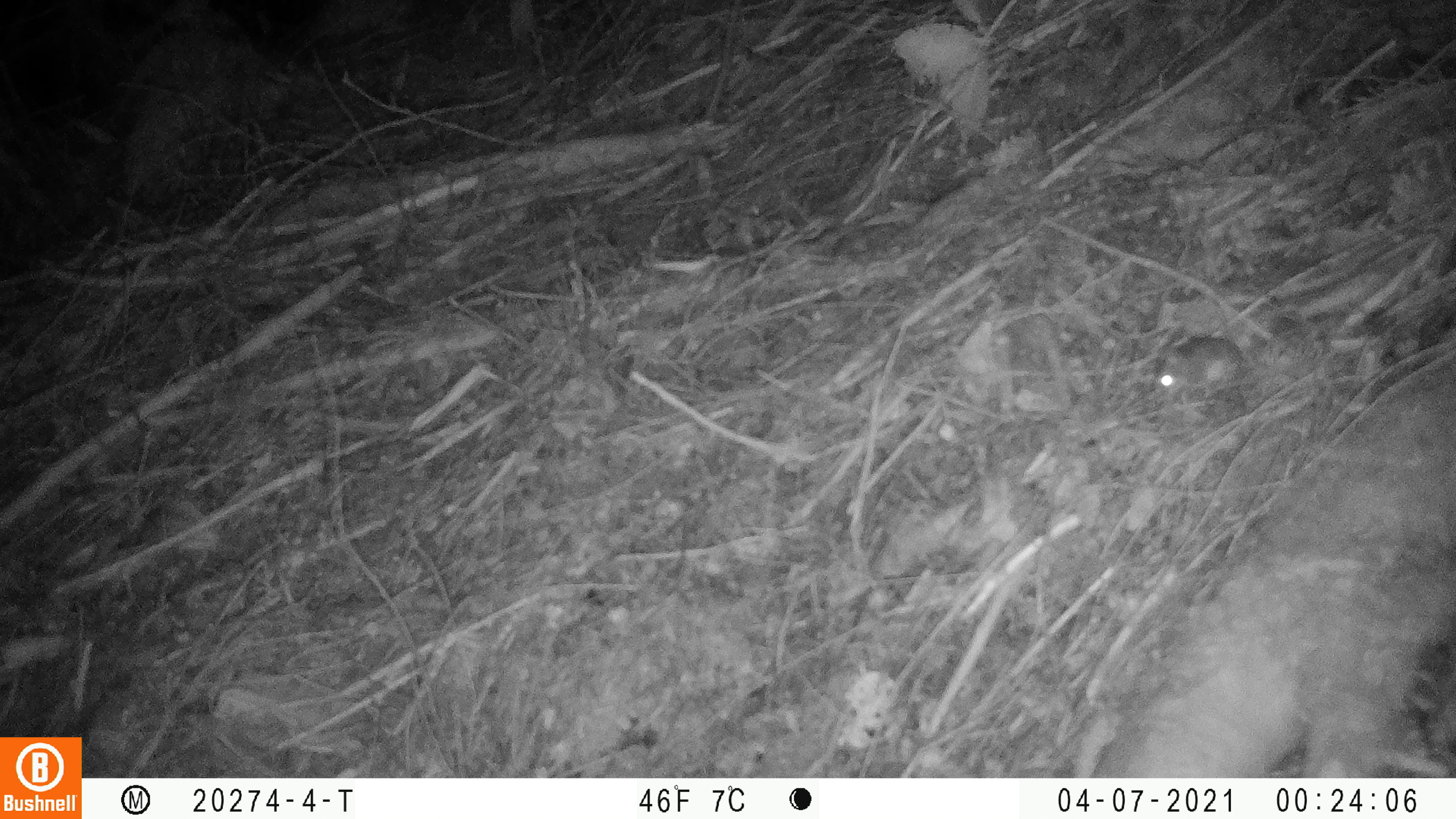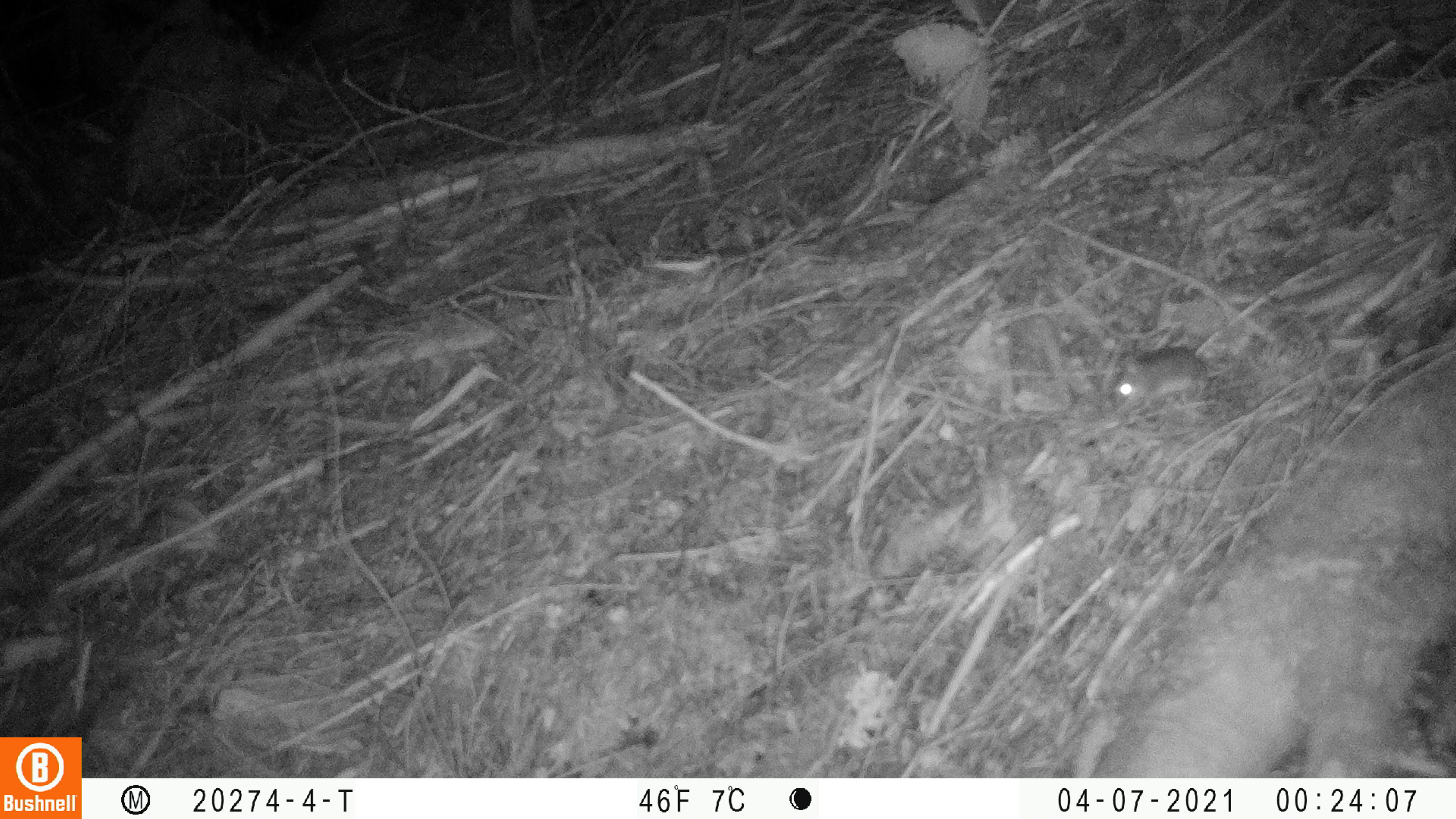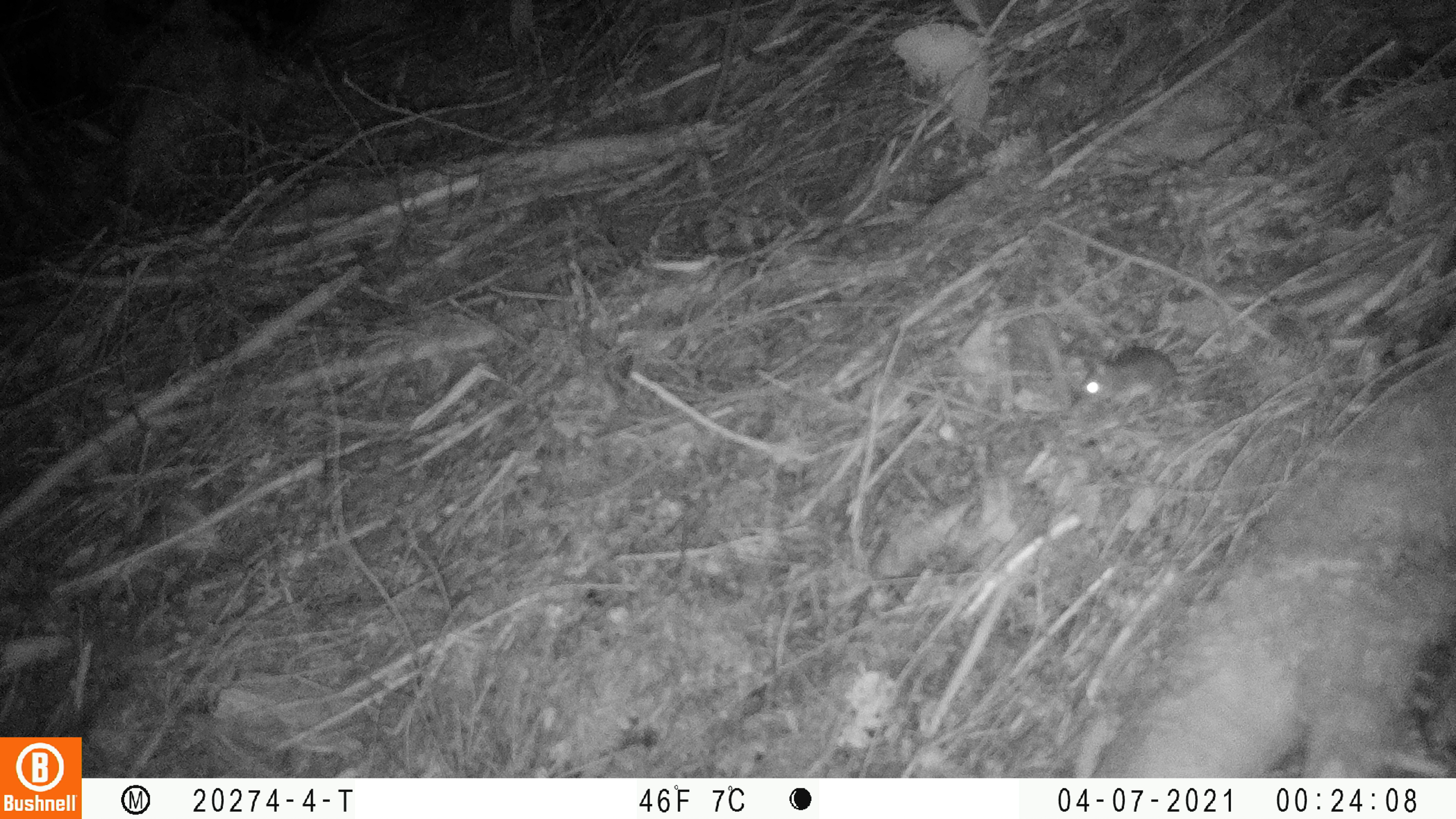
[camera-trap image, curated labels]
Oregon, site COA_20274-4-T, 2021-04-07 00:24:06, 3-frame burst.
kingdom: Animalia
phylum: Chordata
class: Mammalia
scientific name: Mammalia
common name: small mammal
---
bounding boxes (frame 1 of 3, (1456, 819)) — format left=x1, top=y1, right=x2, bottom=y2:
small mammal: left=1143, top=335, right=1251, bottom=397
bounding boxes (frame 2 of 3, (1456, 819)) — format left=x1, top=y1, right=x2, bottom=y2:
small mammal: left=1098, top=337, right=1220, bottom=415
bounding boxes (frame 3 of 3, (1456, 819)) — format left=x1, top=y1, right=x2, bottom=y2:
small mammal: left=1056, top=341, right=1200, bottom=422